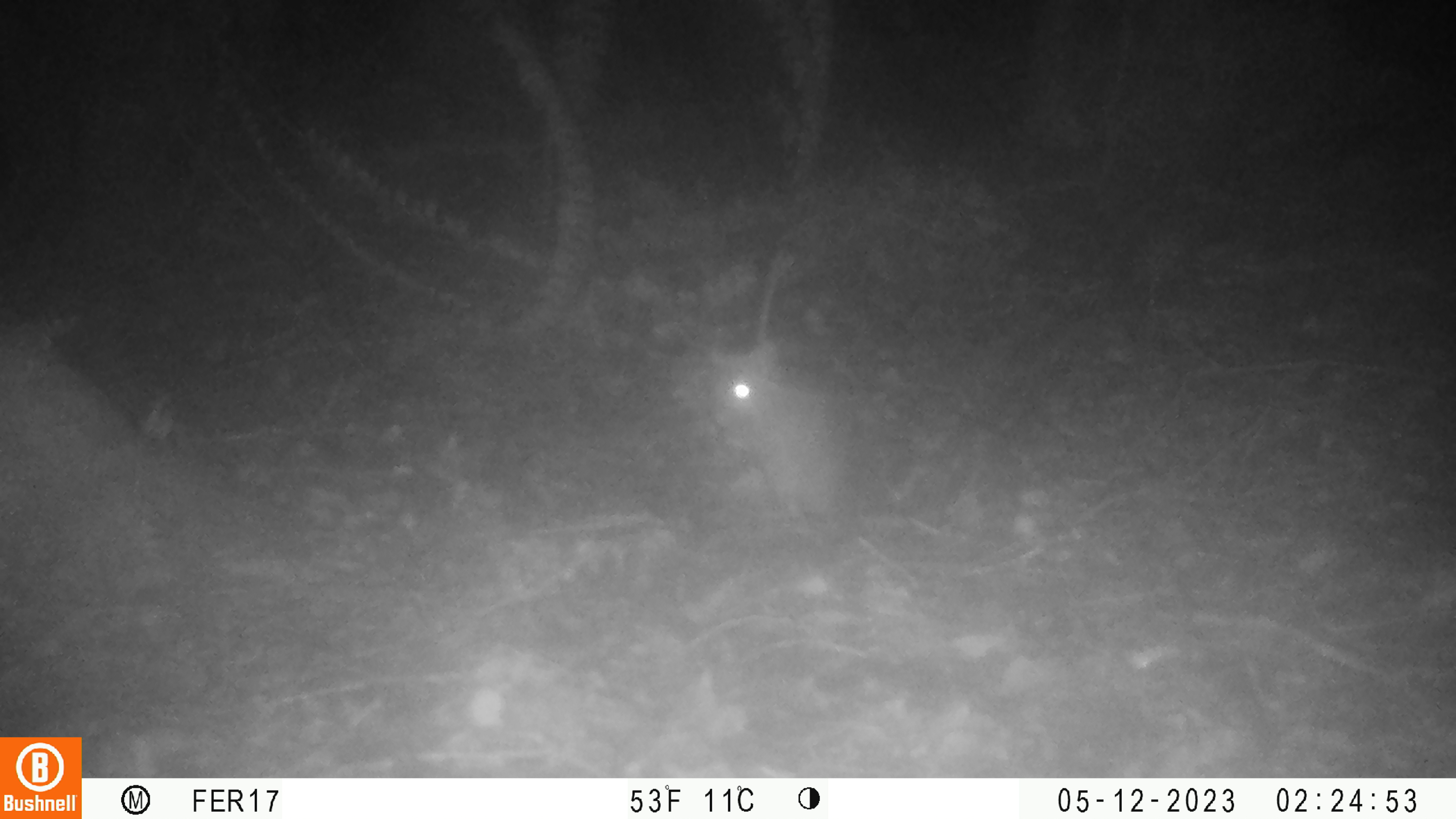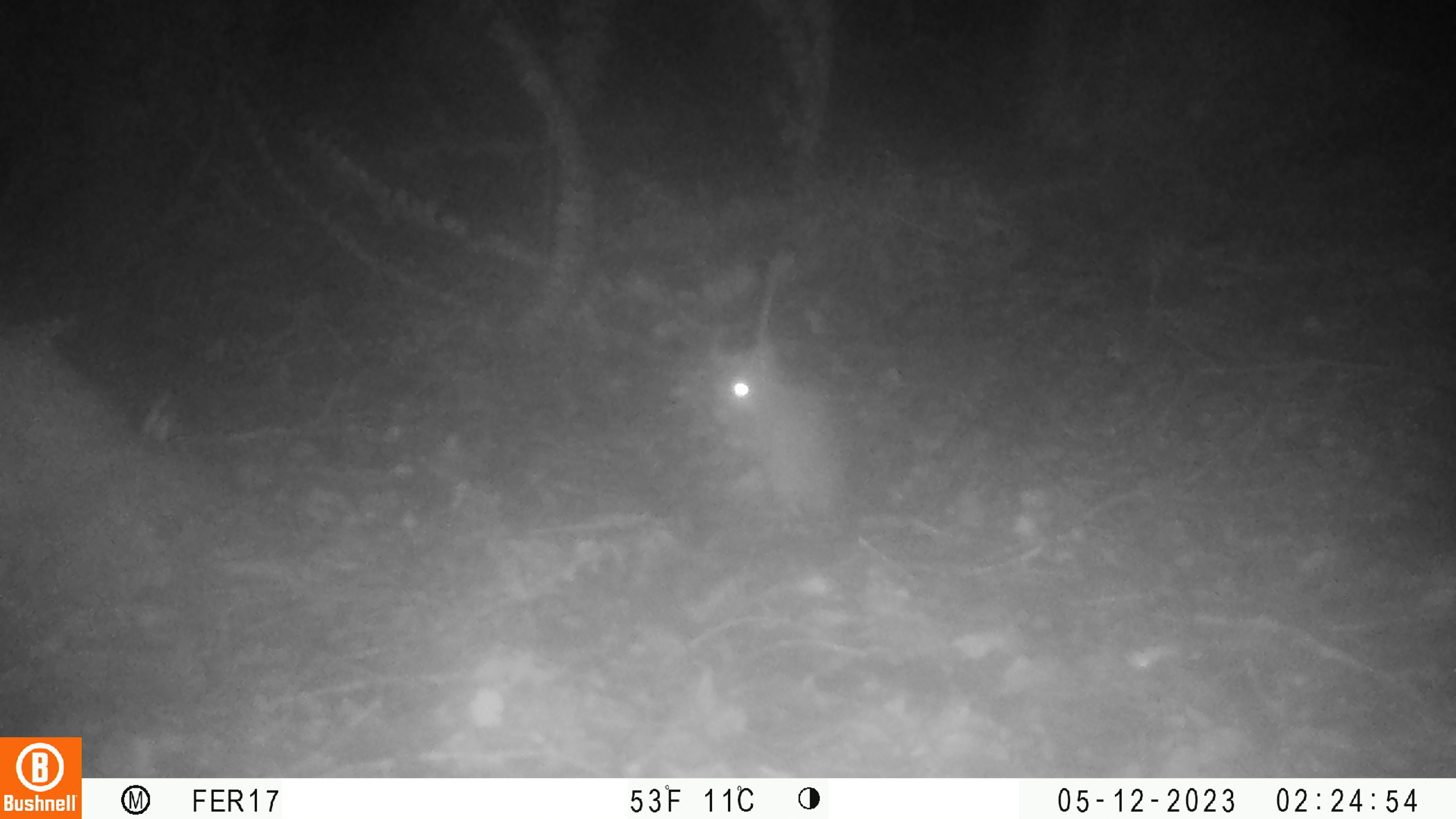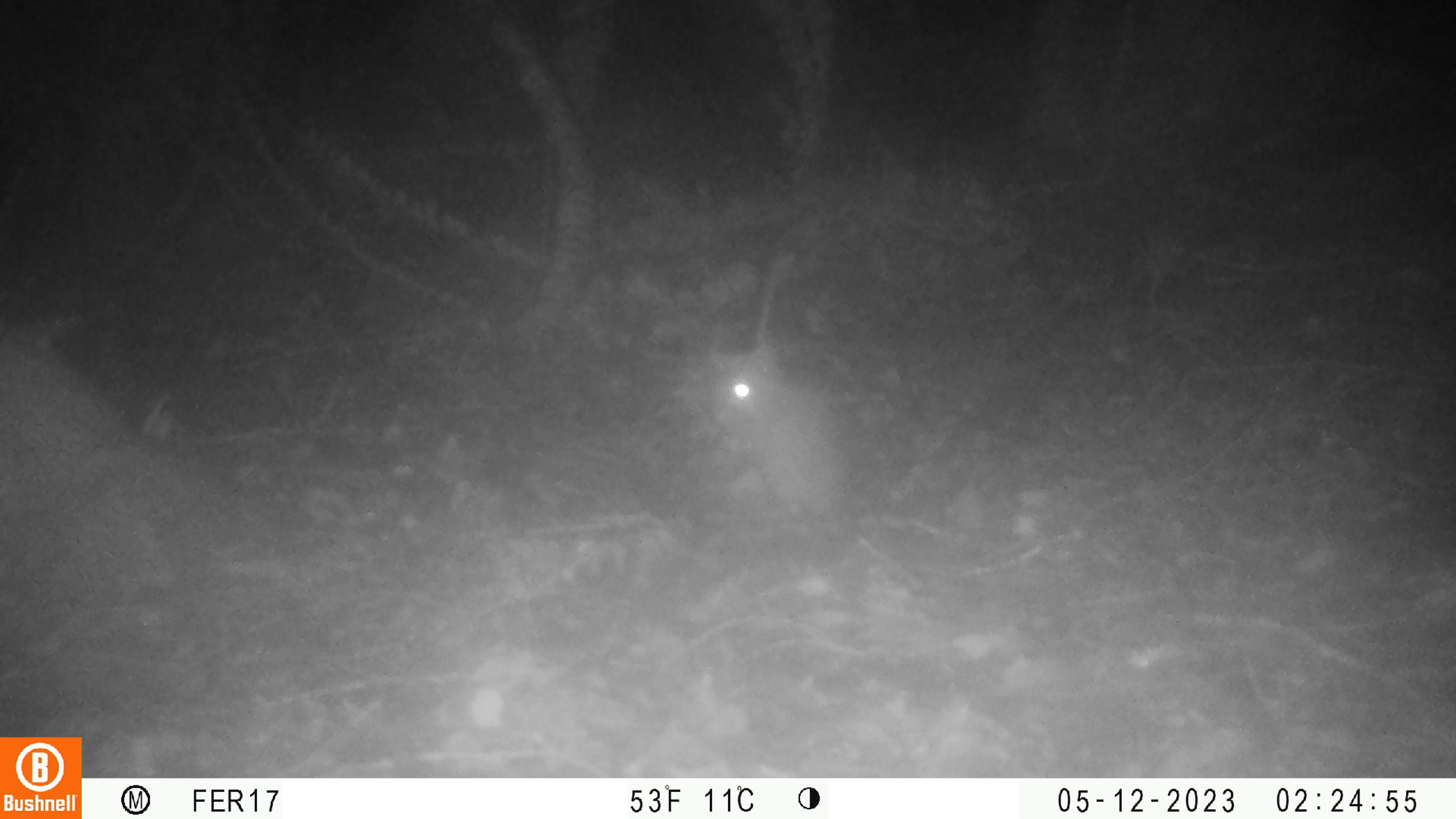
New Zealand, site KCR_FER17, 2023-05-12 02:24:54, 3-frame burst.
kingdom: Animalia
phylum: Chordata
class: Mammalia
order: Rodentia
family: Muridae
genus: Rattus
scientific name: Rattus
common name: rat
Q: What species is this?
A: Rat (Rattus).